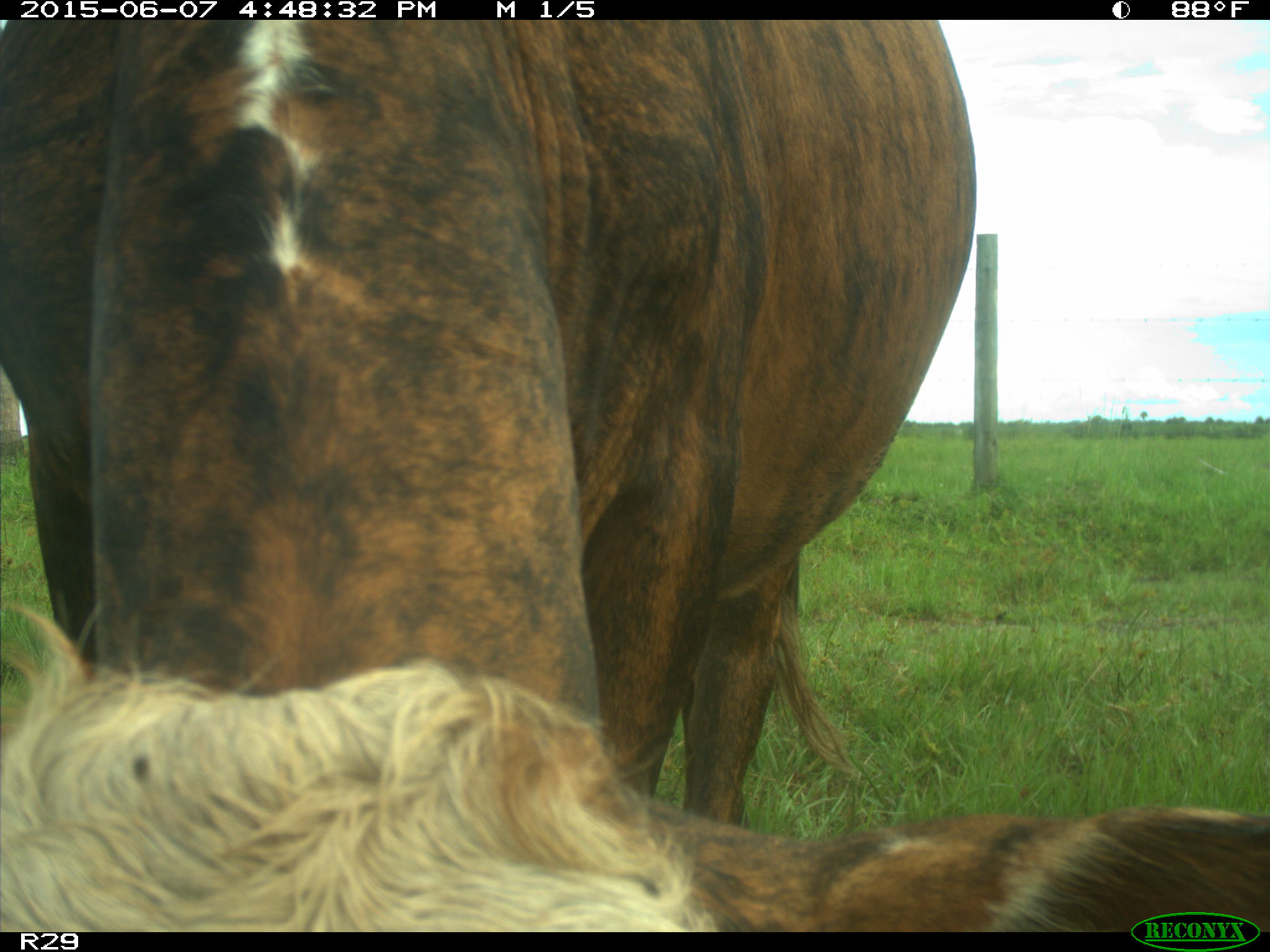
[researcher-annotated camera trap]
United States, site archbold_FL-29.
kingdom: Animalia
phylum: Chordata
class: Mammalia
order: Artiodactyla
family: Bovidae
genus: Bos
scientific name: Bos taurus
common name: domestic cow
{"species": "Bos taurus (domestic cow)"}